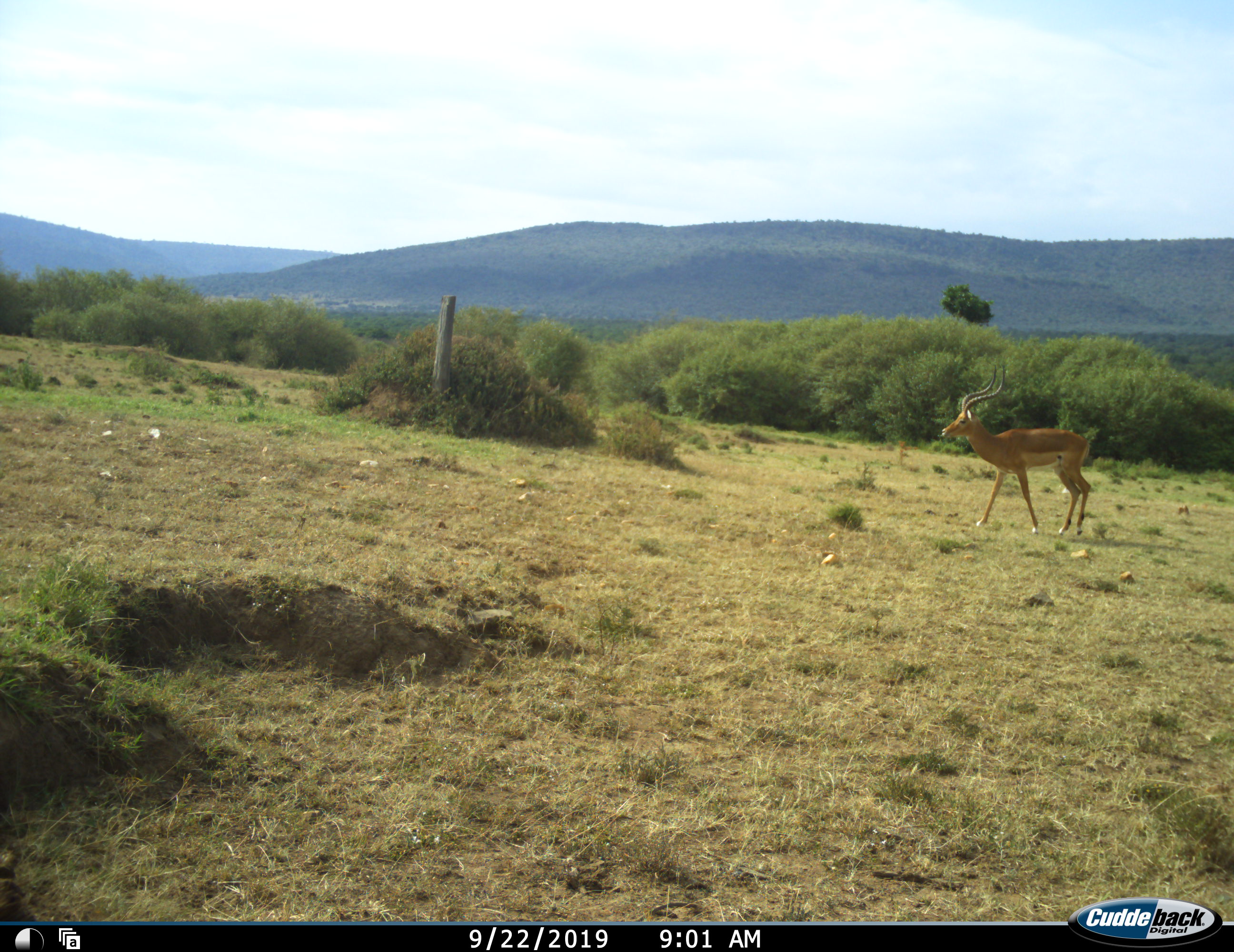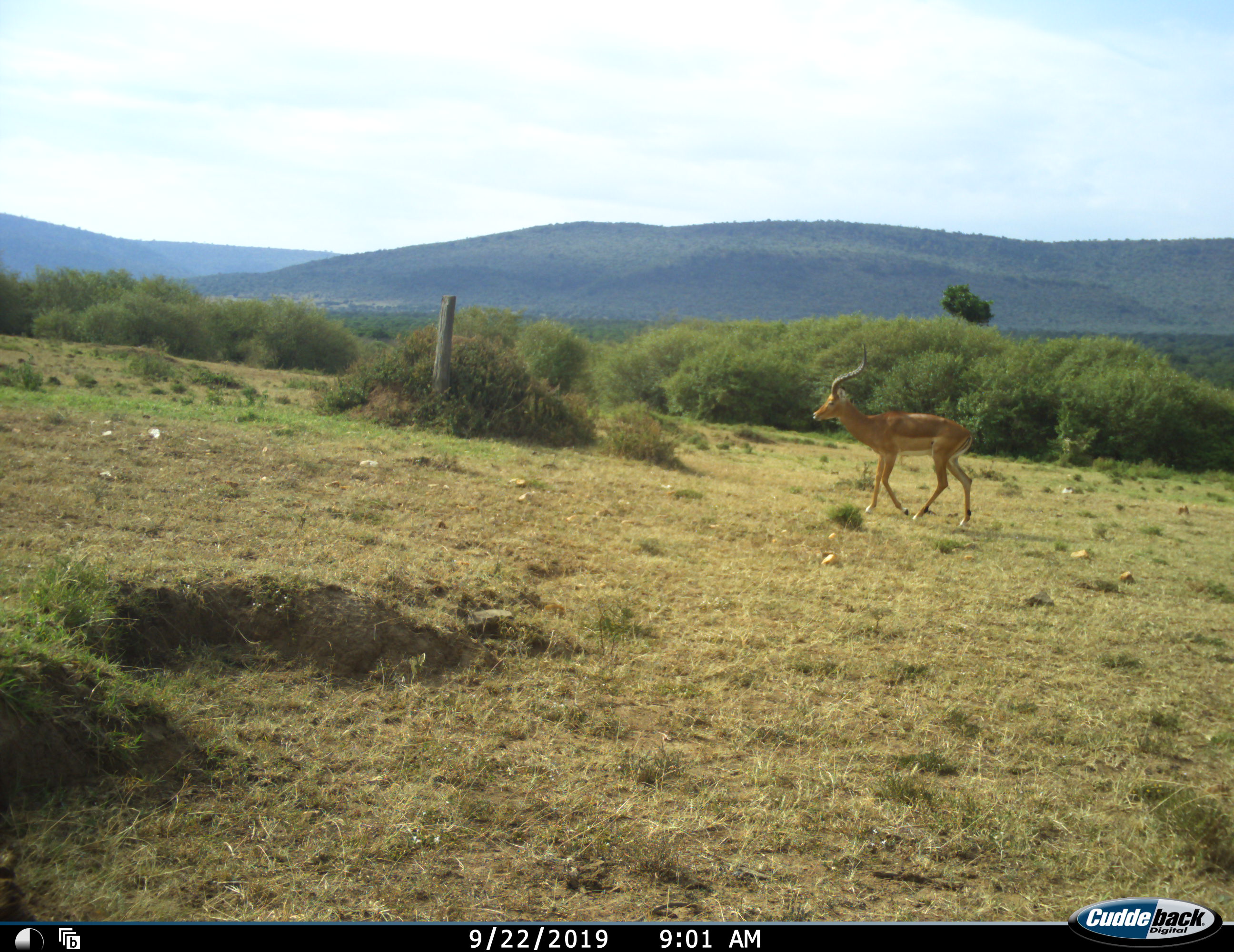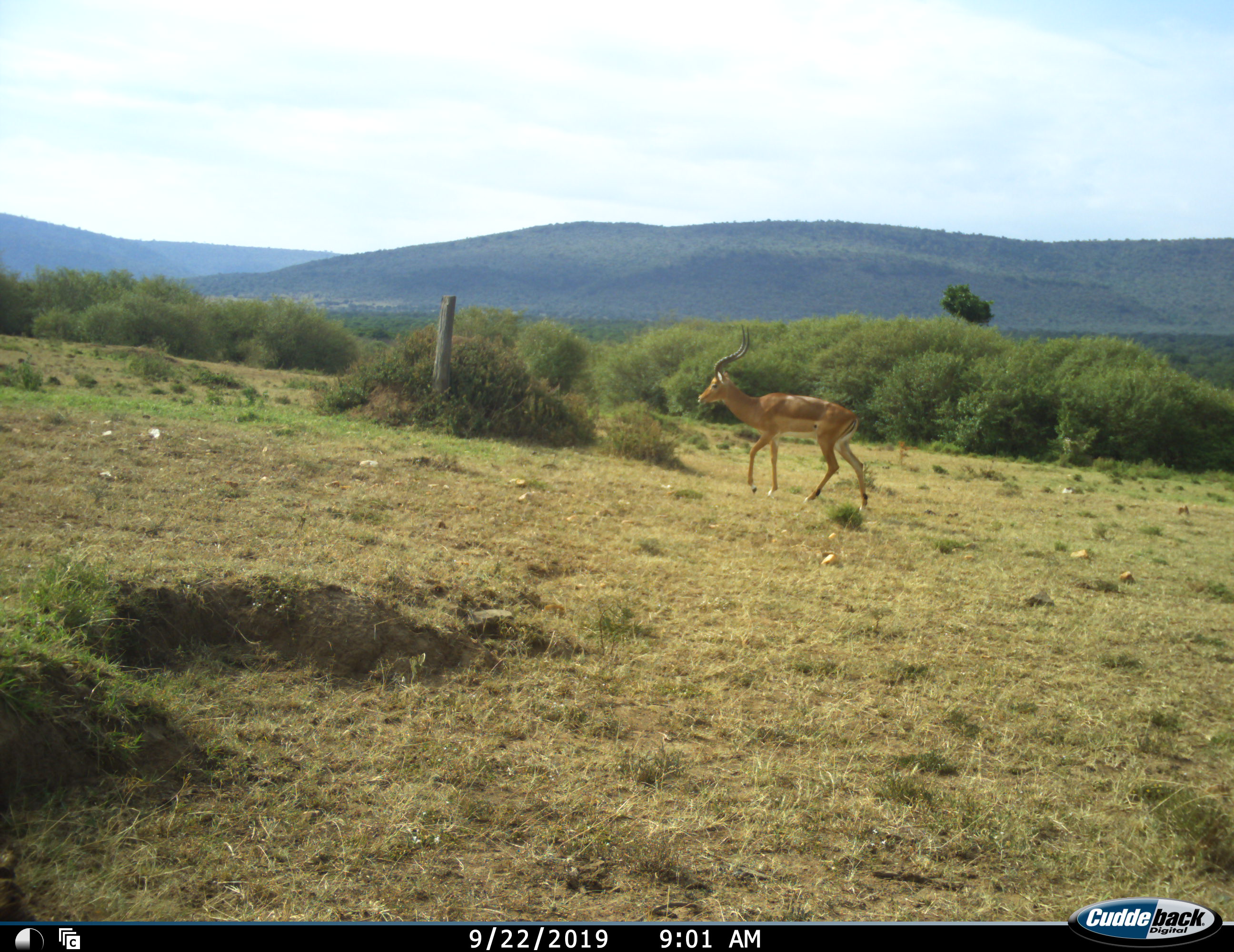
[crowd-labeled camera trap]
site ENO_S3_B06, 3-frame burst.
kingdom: Animalia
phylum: Chordata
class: Mammalia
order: Artiodactyla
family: Bovidae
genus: Aepyceros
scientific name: Aepyceros melampus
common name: impala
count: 1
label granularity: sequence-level